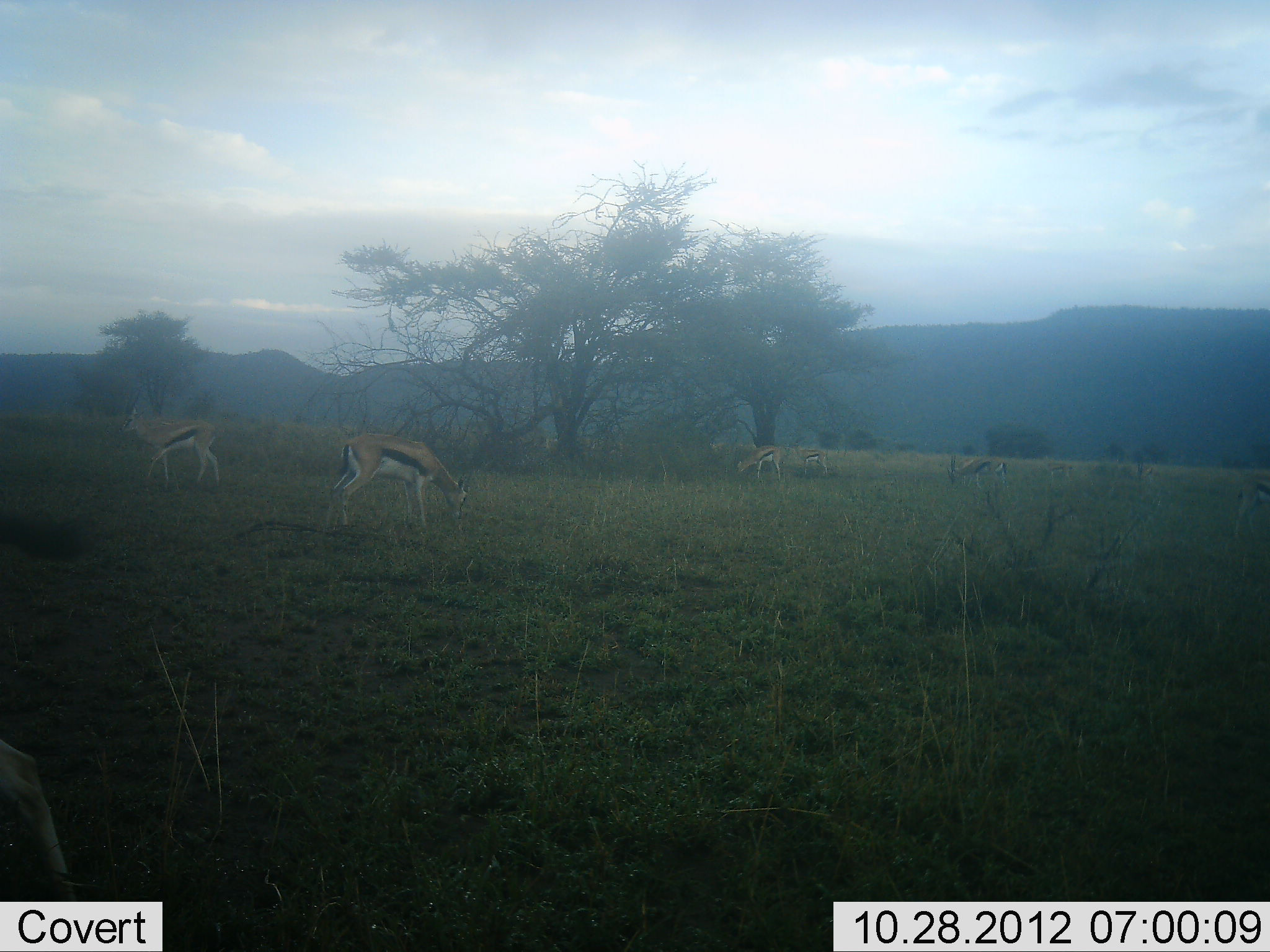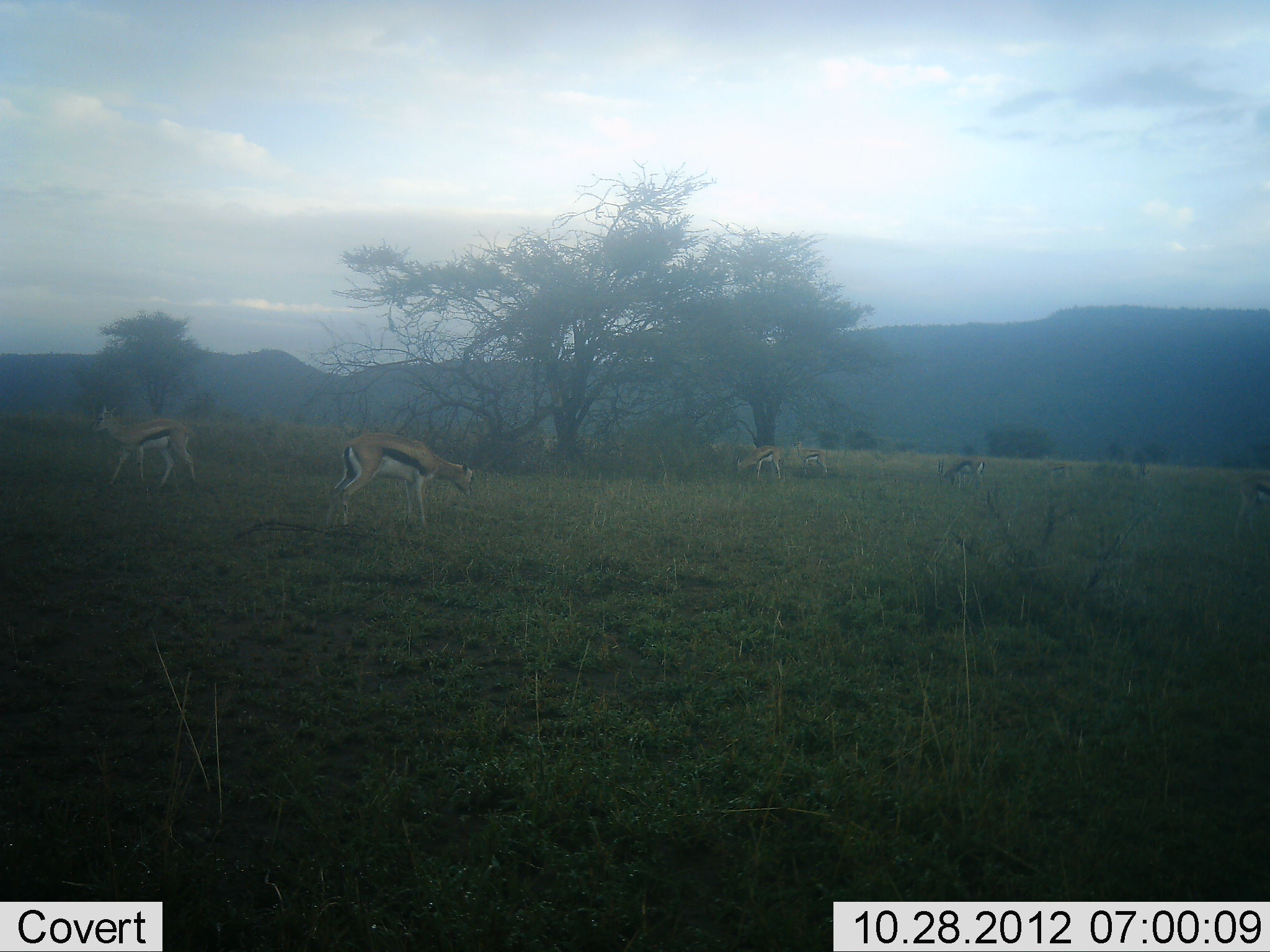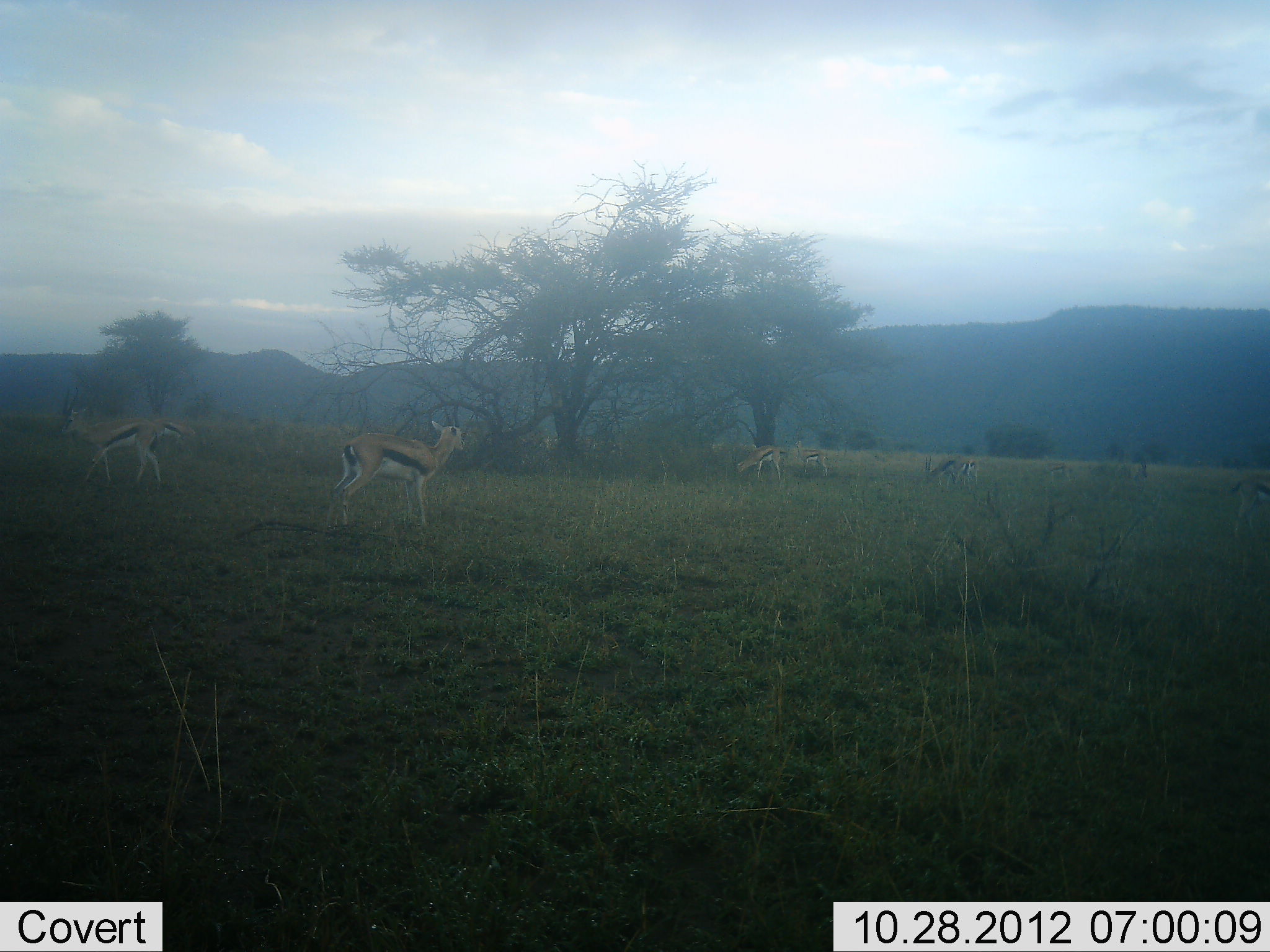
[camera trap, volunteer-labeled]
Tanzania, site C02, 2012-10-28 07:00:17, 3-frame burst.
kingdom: Animalia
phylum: Chordata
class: Mammalia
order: Artiodactyla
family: Bovidae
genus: Eudorcas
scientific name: Eudorcas thomsonii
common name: thomson's gazelle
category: gazellethomsons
Gazellethomsons (thomson's gazelle) (Eudorcas thomsonii), count 7. Behavior (volunteer vote fractions): standing 50%, resting 0%, moving 70%, interacting 0%. Young present (vote fraction): 0%. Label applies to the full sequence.